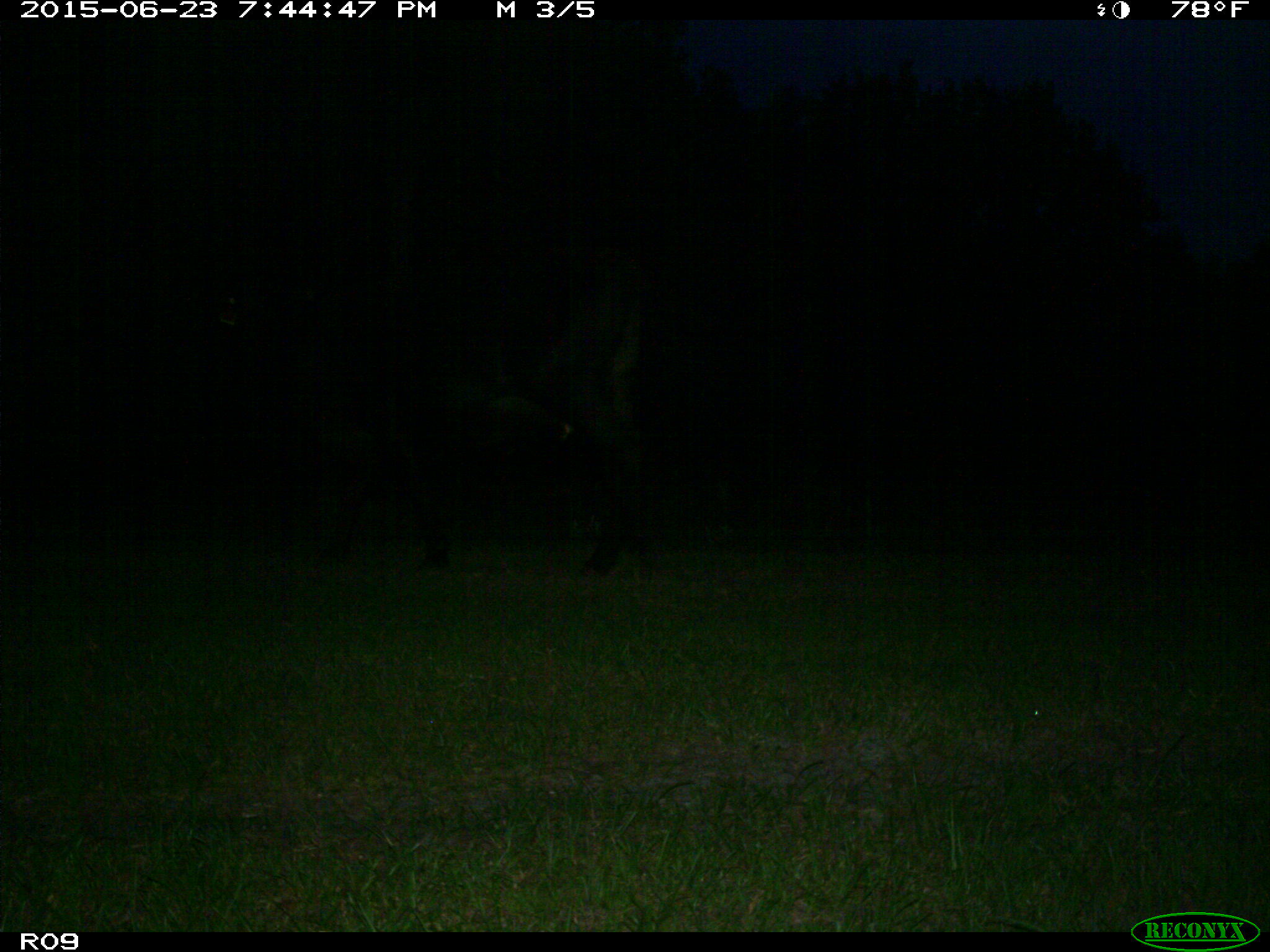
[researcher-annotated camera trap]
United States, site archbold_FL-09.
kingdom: Animalia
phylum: Chordata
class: Mammalia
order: Artiodactyla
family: Bovidae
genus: Bos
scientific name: Bos taurus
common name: domestic cow